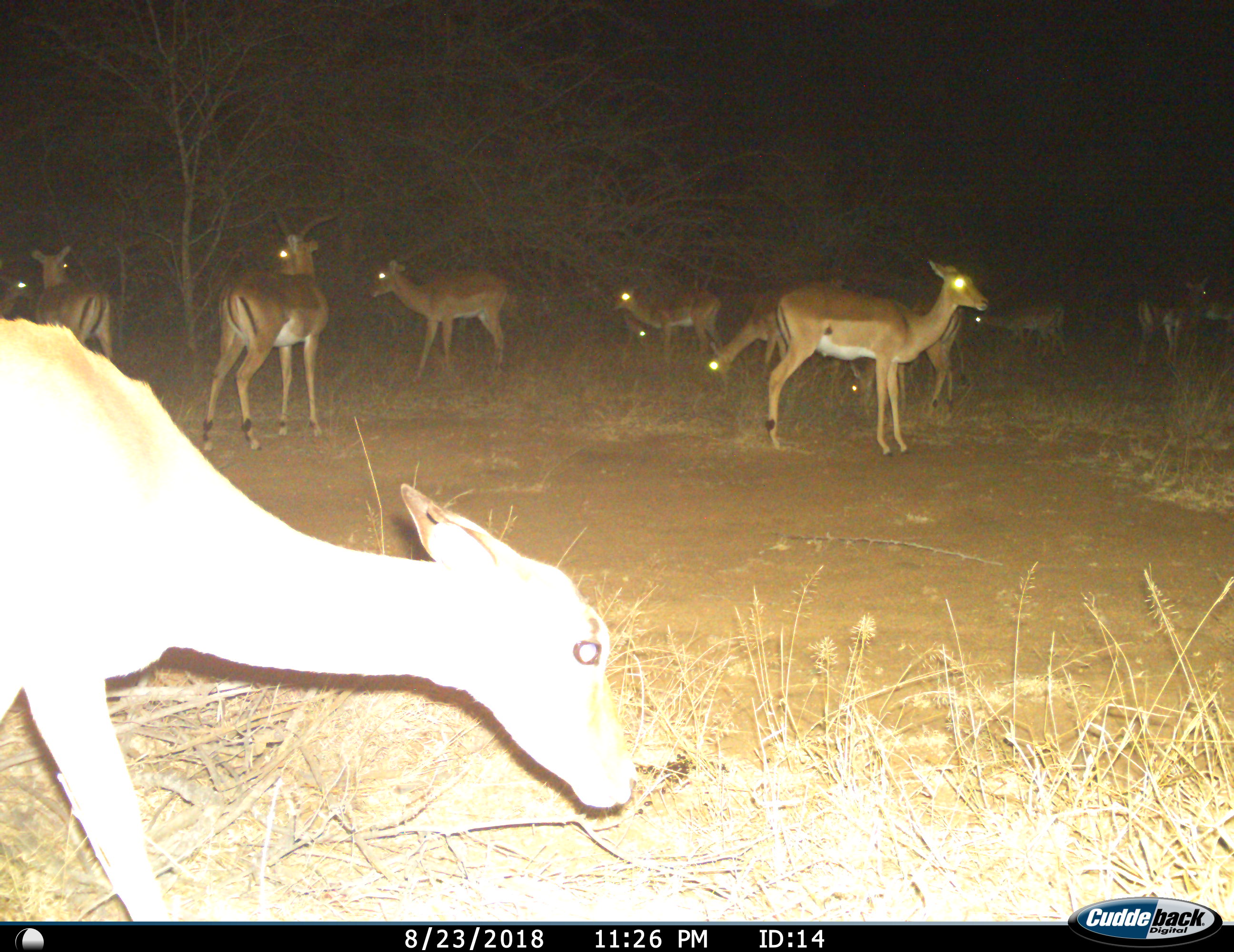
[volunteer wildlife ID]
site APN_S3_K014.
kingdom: Animalia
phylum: Chordata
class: Mammalia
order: Artiodactyla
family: Bovidae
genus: Aepyceros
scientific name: Aepyceros melampus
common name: impala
Impala (Aepyceros melampus), count 11-50. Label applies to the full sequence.